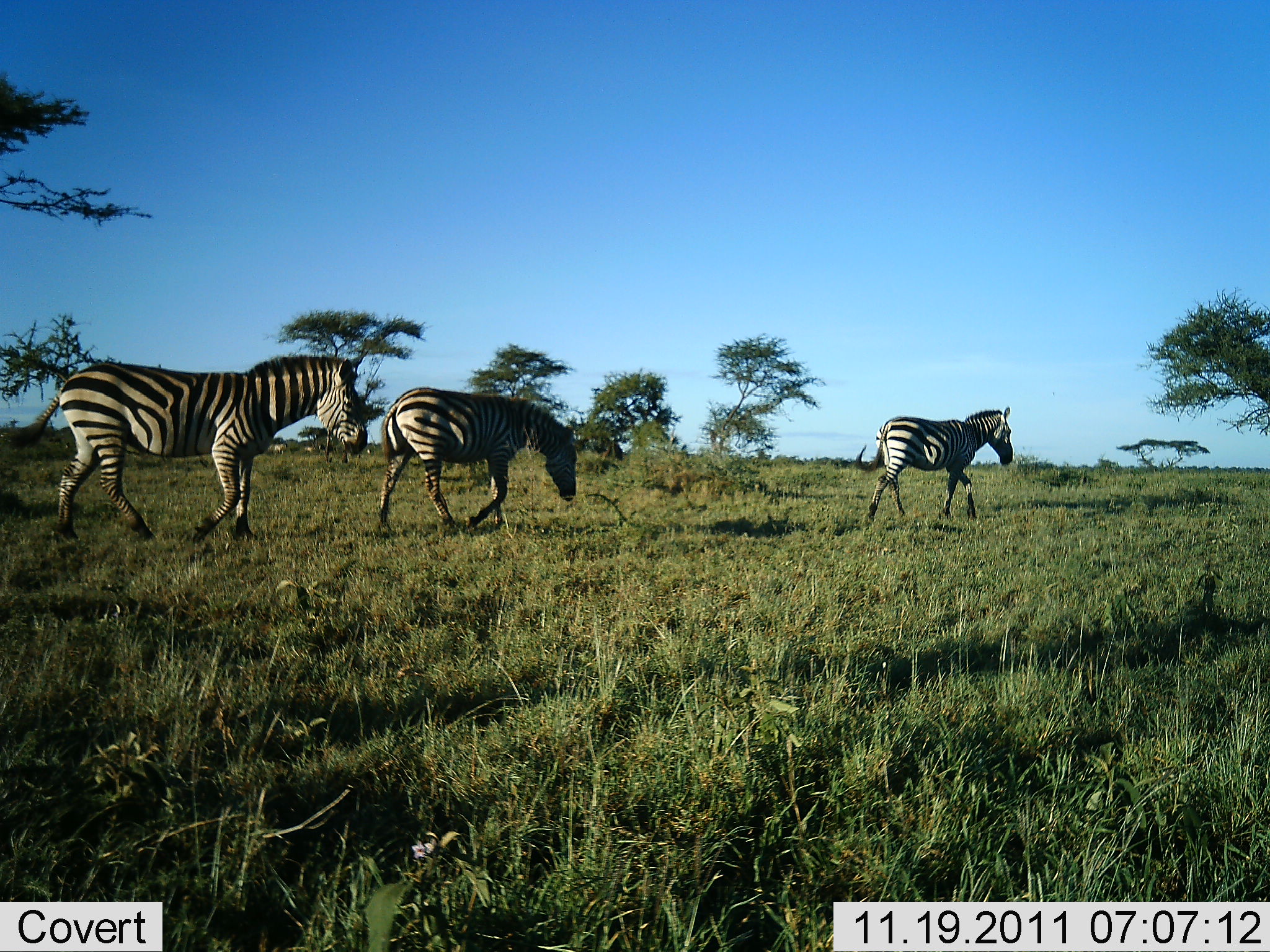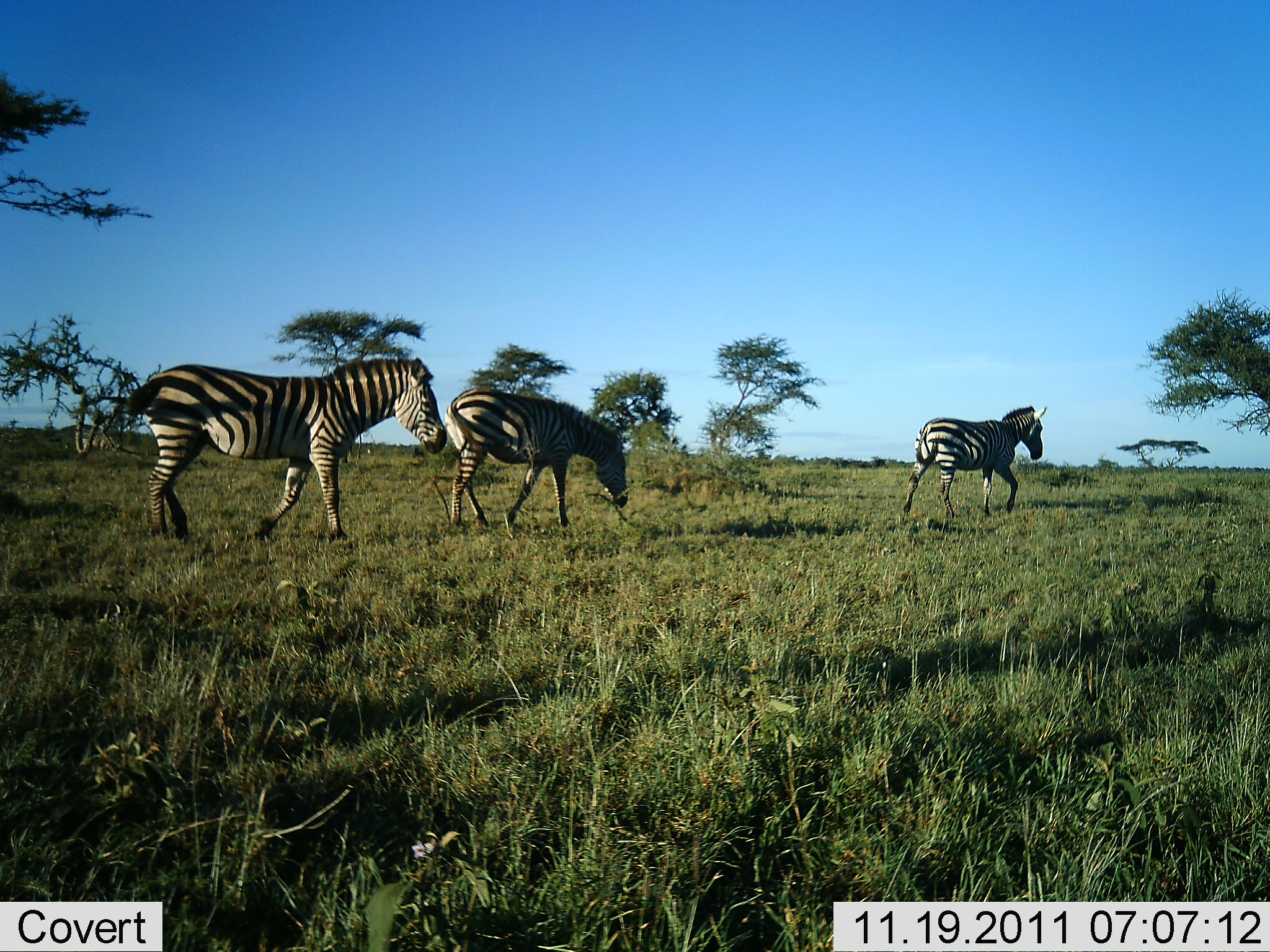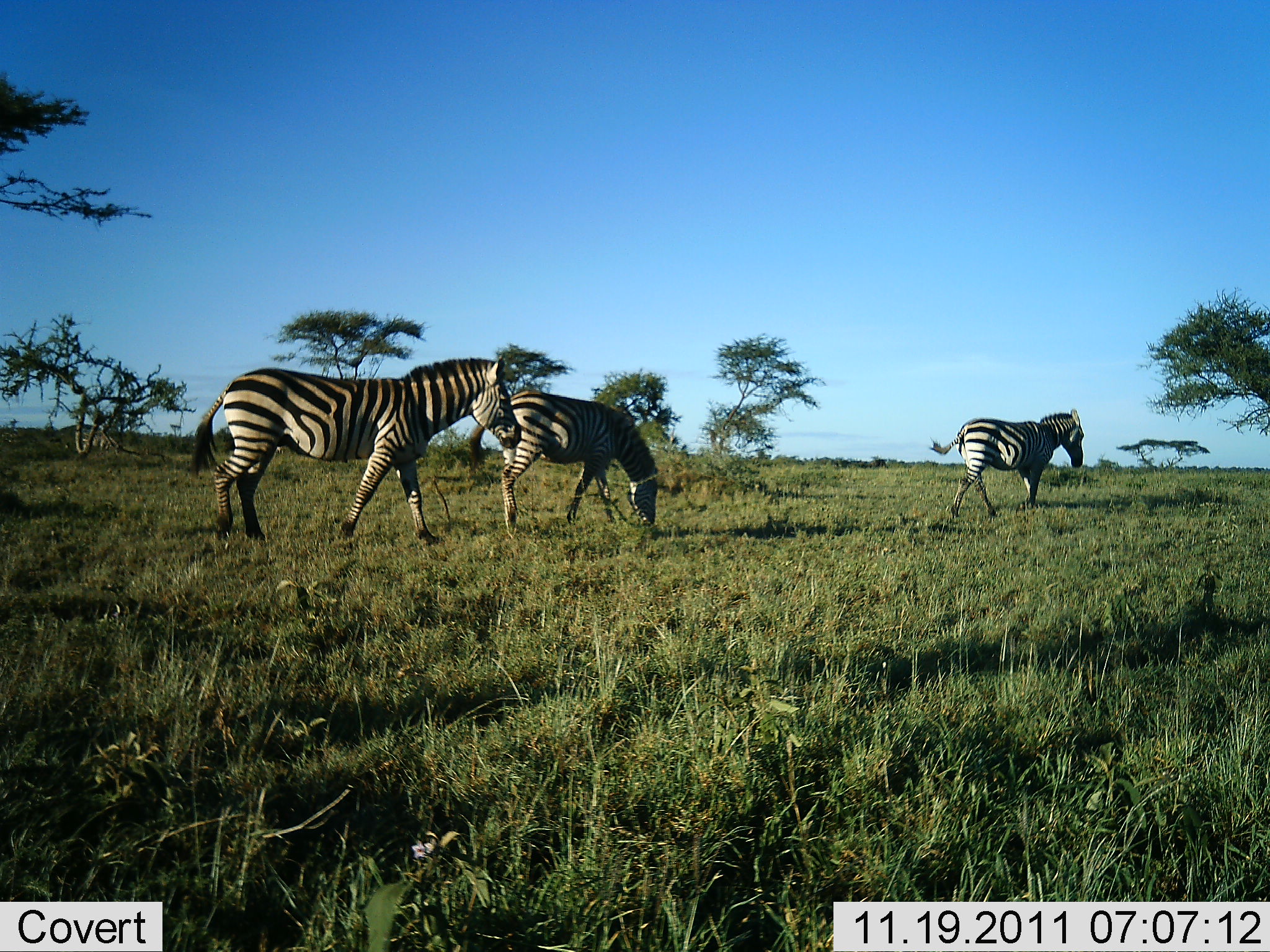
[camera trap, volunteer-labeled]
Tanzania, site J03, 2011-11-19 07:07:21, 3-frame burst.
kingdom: Animalia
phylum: Chordata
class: Mammalia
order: Perissodactyla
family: Equidae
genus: Equus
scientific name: Equus quagga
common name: plains zebra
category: zebra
Zebra (plains zebra) (Equus quagga), count 3. Behavior (volunteer vote fractions): standing 0%, resting 0%, moving 100%, interacting 0%. Young present (vote fraction): 0%. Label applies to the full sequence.